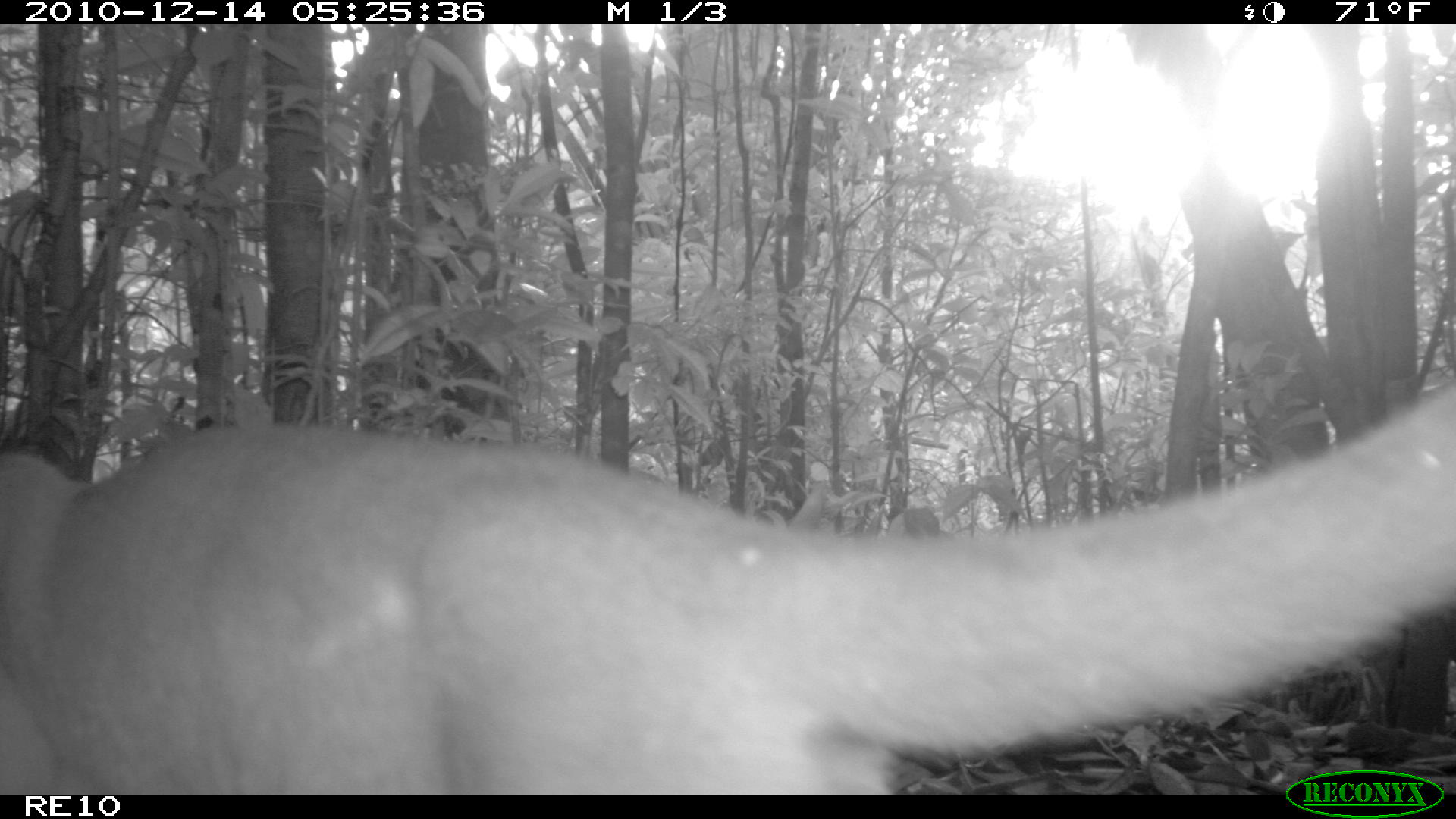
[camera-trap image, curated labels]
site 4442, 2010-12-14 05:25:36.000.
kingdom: Animalia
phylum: Chordata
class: Mammalia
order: Carnivora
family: Eupleridae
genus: Cryptoprocta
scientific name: Cryptoprocta ferox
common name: fossa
Cryptoprocta ferox (fossa), count 1.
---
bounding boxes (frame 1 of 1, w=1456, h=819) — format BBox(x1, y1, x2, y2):
cryptoprocta ferox: BBox(0, 383, 1453, 794)